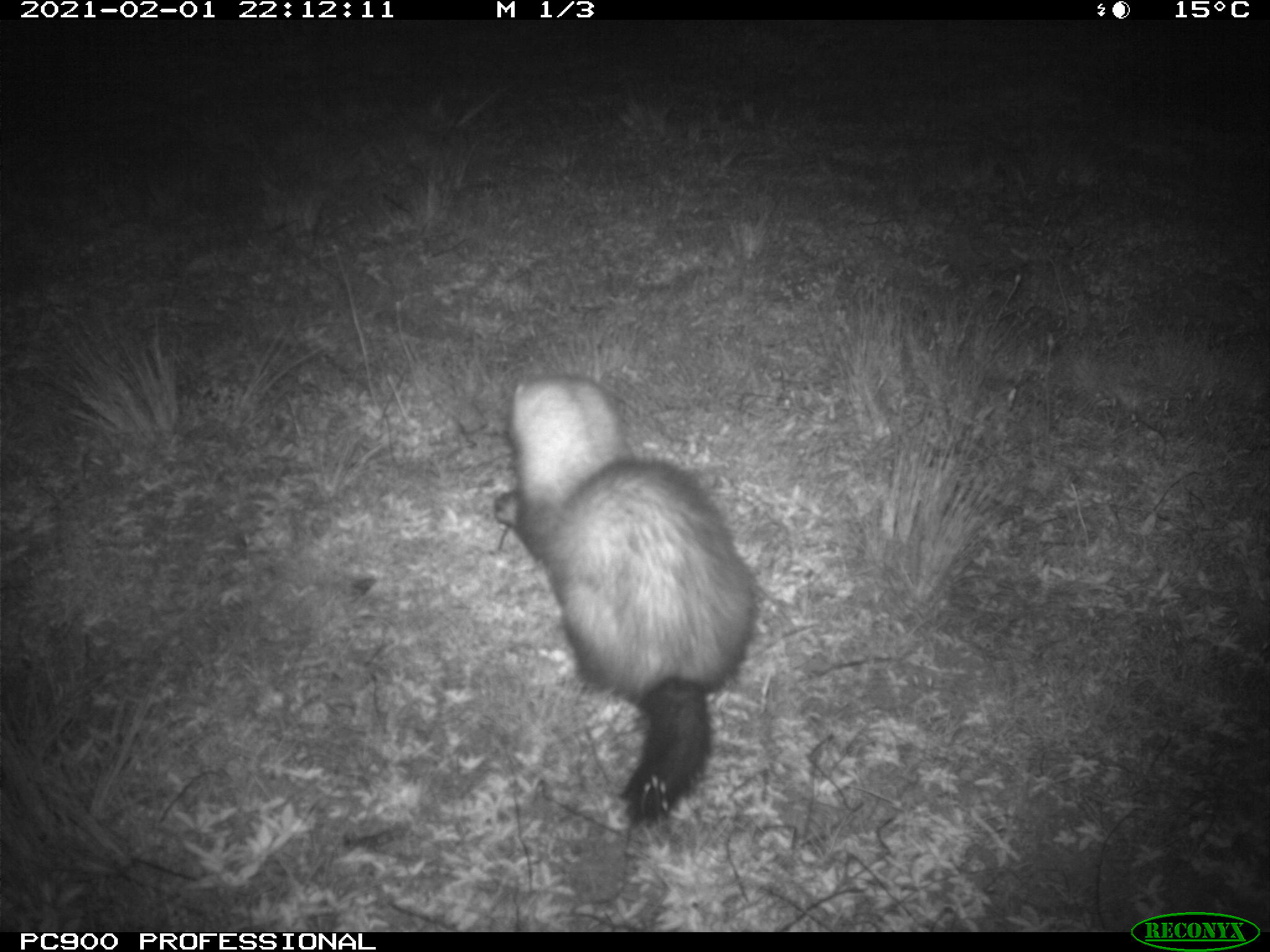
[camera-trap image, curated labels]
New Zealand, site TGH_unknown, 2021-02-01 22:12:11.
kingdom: Animalia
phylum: Chordata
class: Mammalia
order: Carnivora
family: Mustelidae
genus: Mustela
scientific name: Mustela furo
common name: ferret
Ferret (Mustela furo).